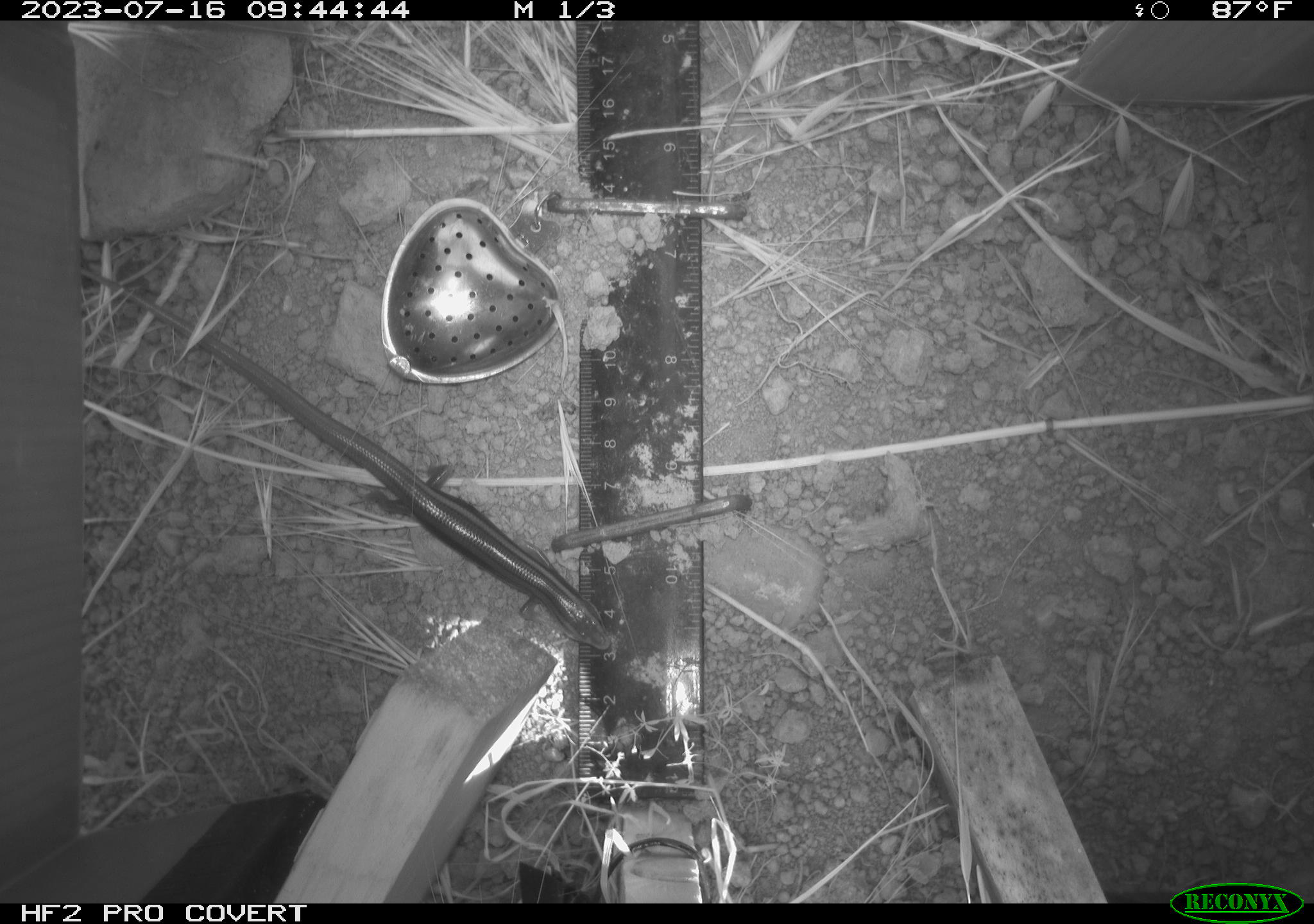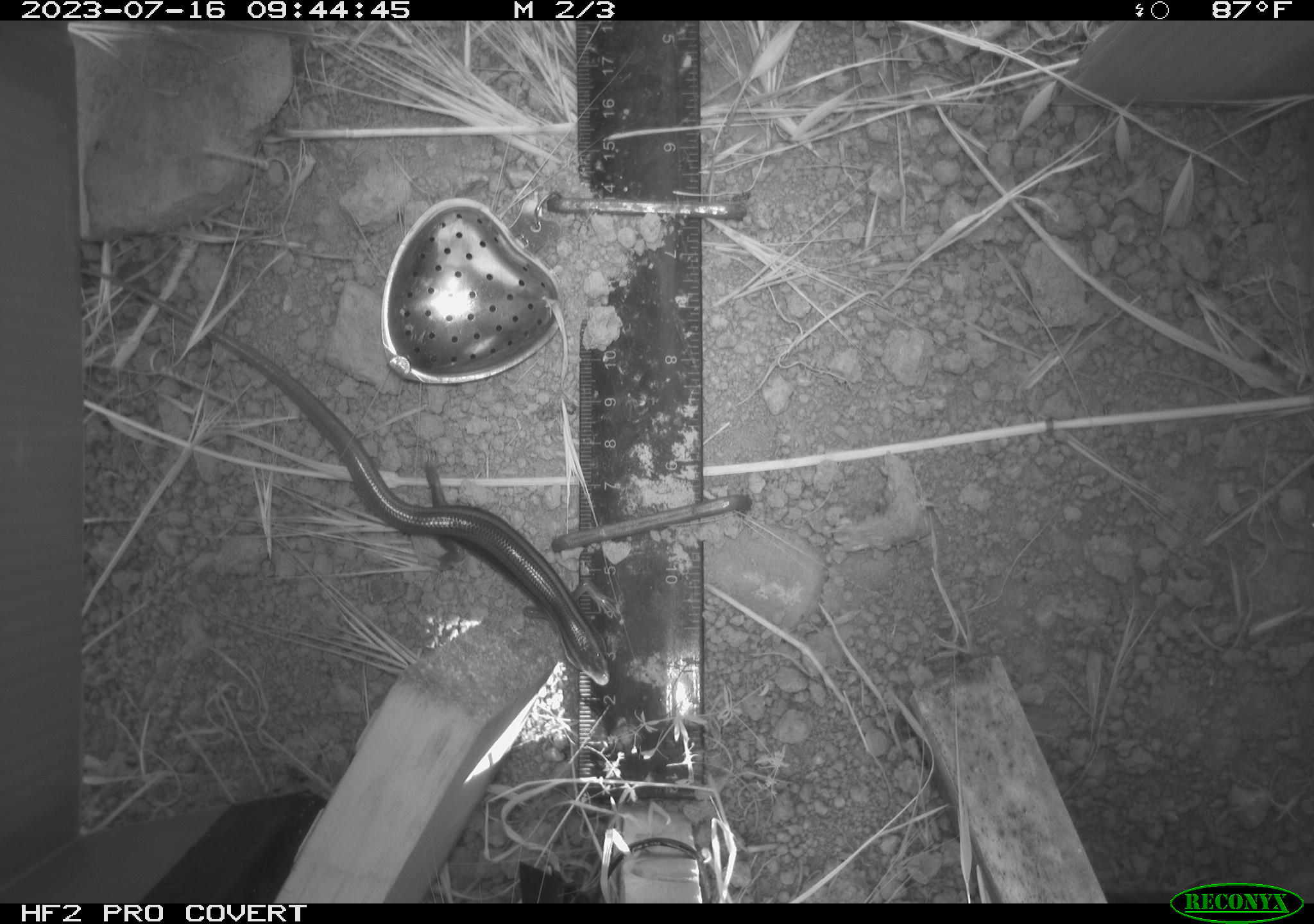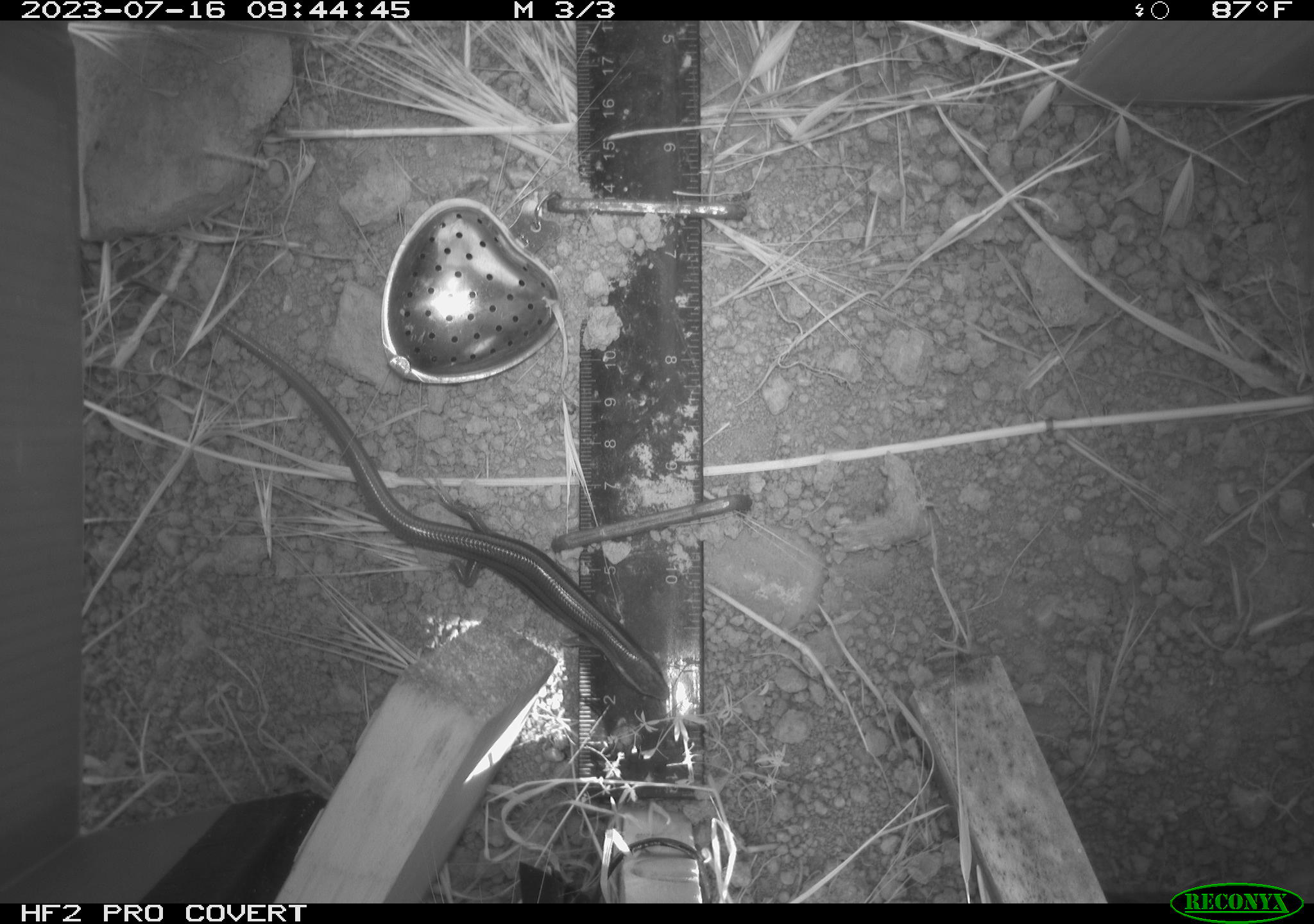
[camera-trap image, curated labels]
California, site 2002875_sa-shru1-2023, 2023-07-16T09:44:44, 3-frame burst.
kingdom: Animalia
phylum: Chordata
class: Reptilia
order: Squamata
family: Scincidae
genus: Plestiodon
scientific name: Plestiodon skiltonianus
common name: western skink